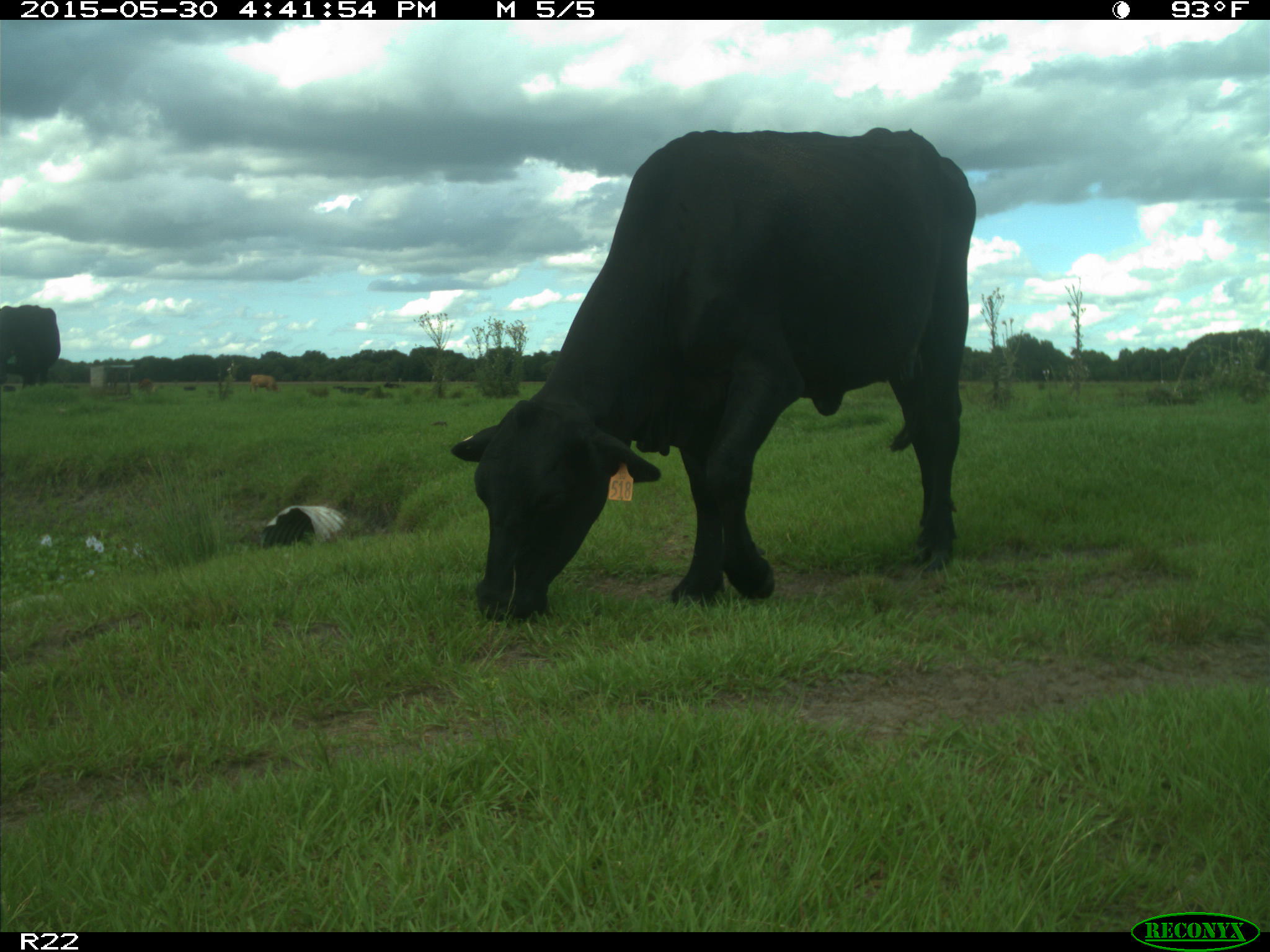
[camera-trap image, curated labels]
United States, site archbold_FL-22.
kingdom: Animalia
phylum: Chordata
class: Mammalia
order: Artiodactyla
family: Bovidae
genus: Bos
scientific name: Bos taurus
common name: domestic cow